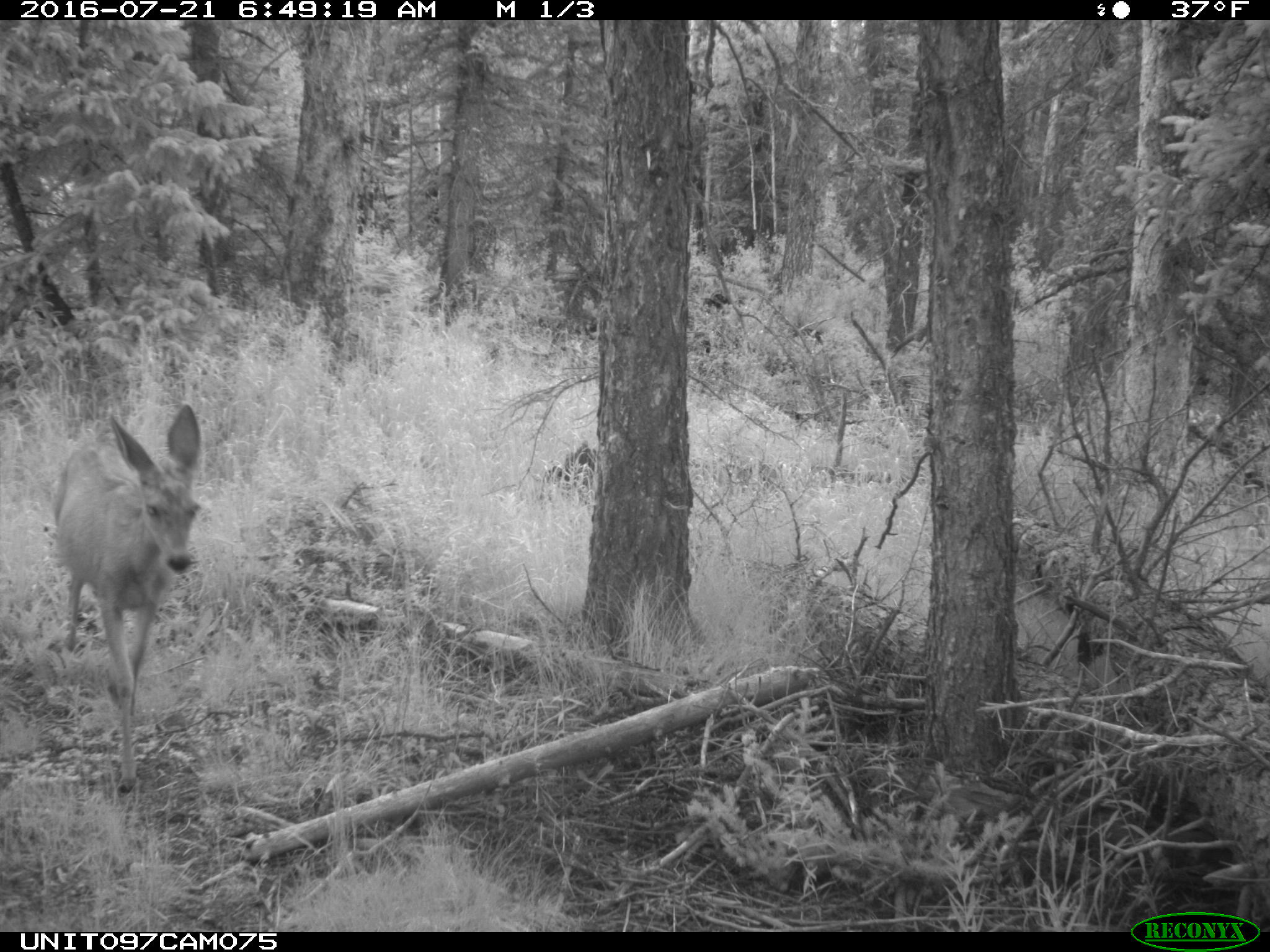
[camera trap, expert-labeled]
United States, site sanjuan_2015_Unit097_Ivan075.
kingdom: Animalia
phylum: Chordata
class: Mammalia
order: Artiodactyla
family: Cervidae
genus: Odocoileus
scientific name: Odocoileus hemionus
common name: mule deer